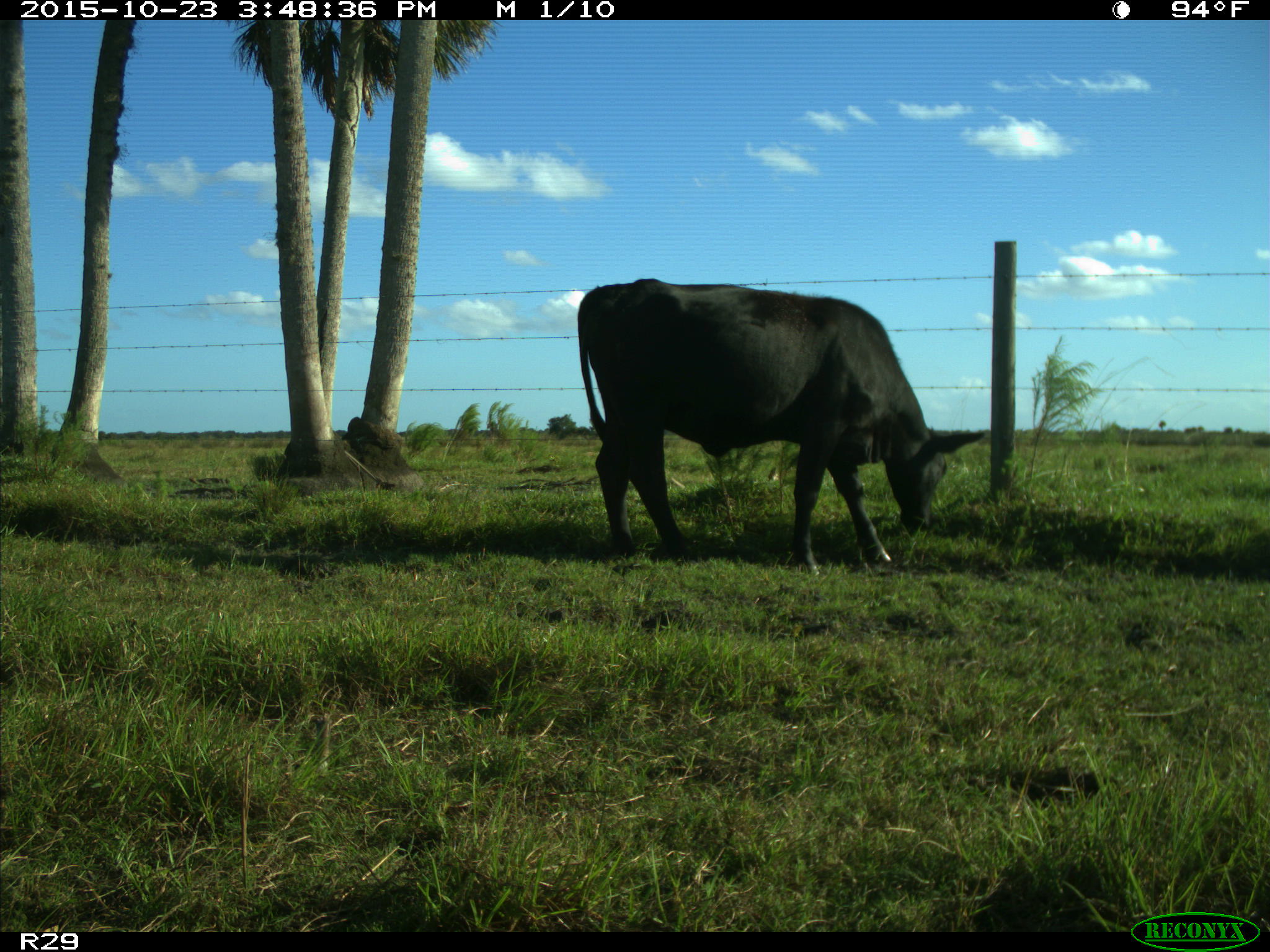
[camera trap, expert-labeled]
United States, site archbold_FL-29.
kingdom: Animalia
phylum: Chordata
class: Mammalia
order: Artiodactyla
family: Bovidae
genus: Bos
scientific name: Bos taurus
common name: domestic cow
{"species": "Bos taurus (domestic cow)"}